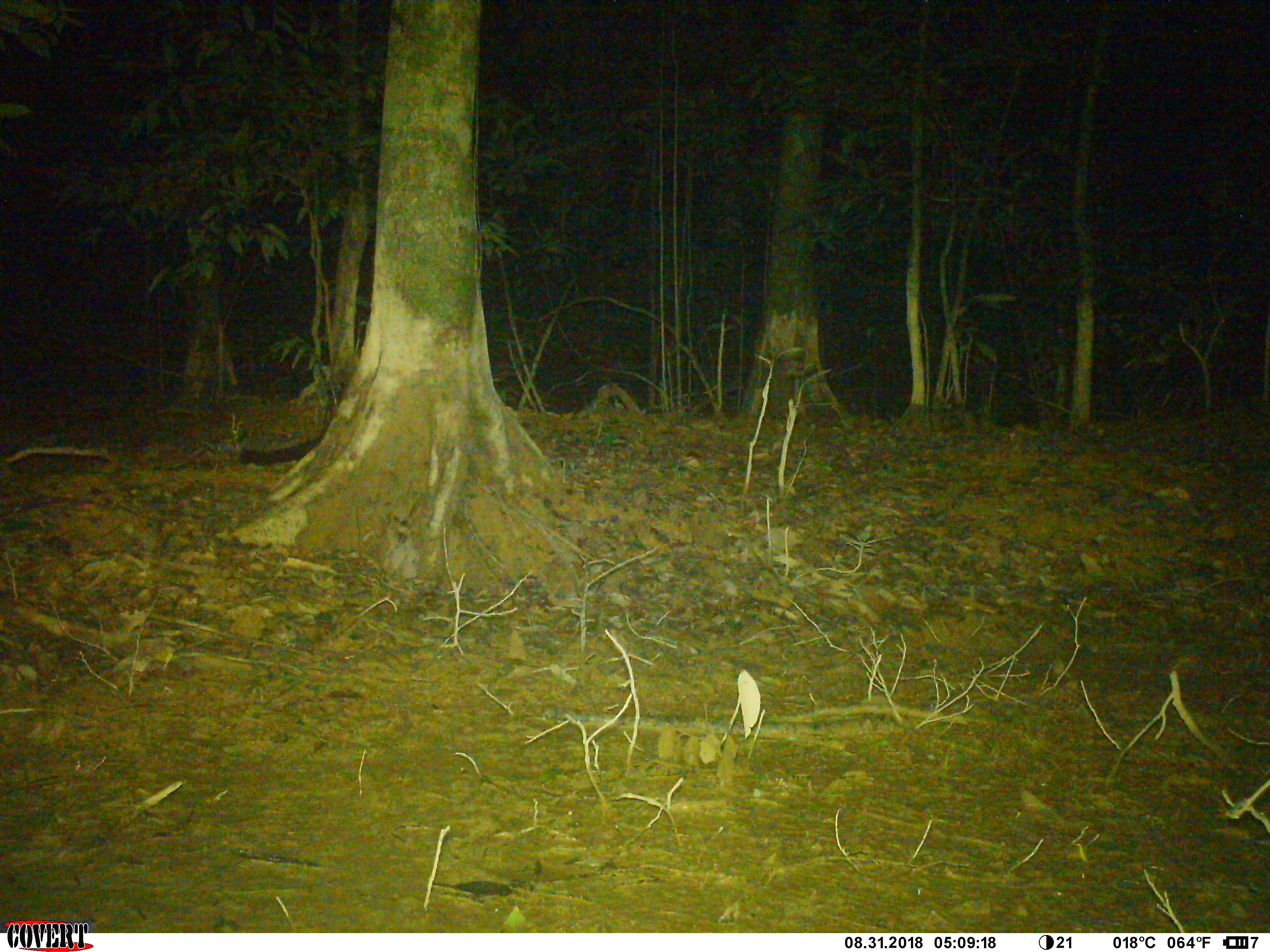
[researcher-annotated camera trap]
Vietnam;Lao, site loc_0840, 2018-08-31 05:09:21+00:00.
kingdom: Animalia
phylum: Chordata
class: Mammalia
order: Carnivora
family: Viverridae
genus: Paradoxurus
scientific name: Paradoxurus hermaphroditus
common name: common palm civet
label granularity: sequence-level